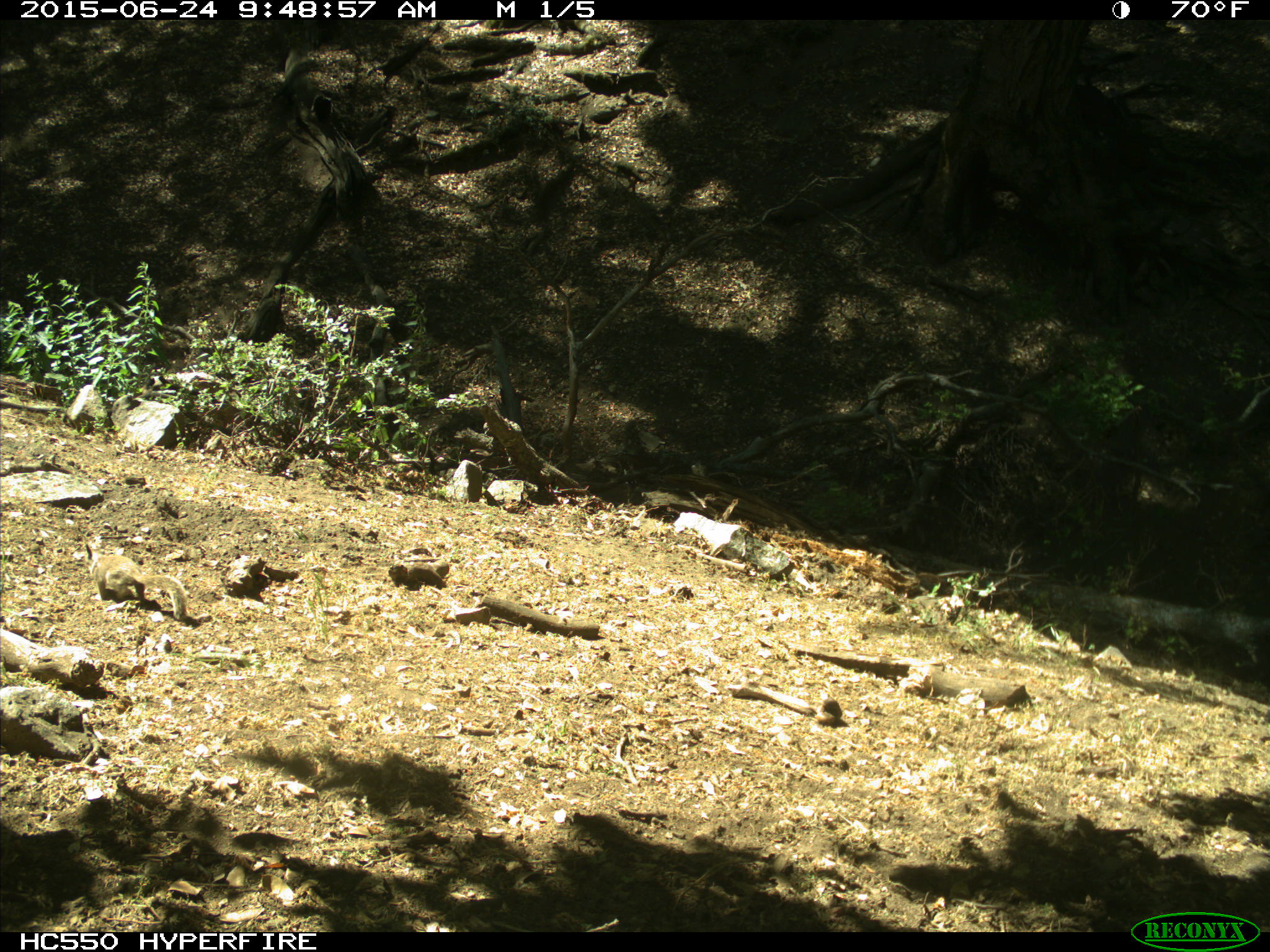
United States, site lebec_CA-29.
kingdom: Animalia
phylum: Chordata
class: Mammalia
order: Rodentia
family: Sciuridae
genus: Otospermophilus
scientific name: Otospermophilus beecheyi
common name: california ground squirrel